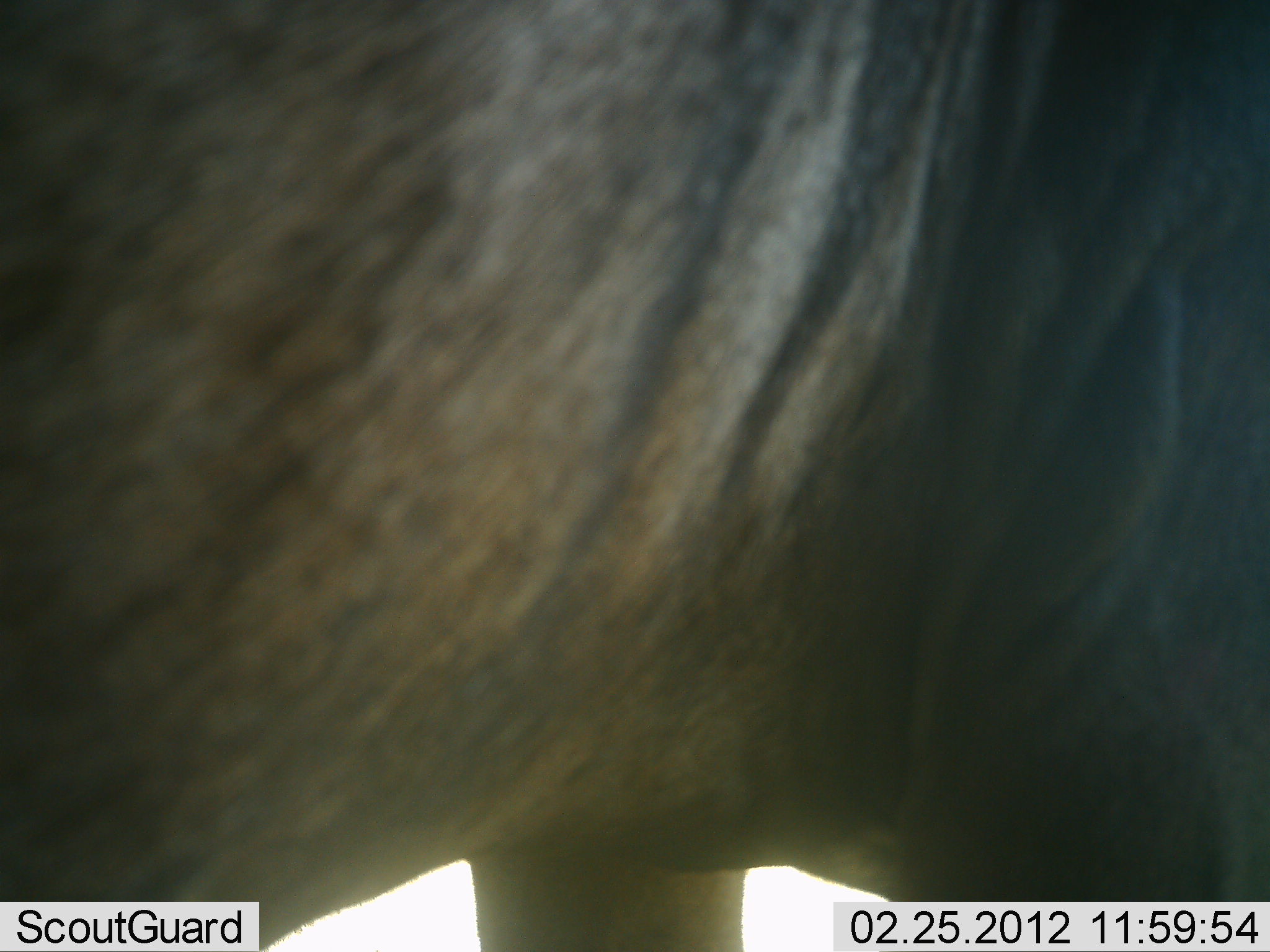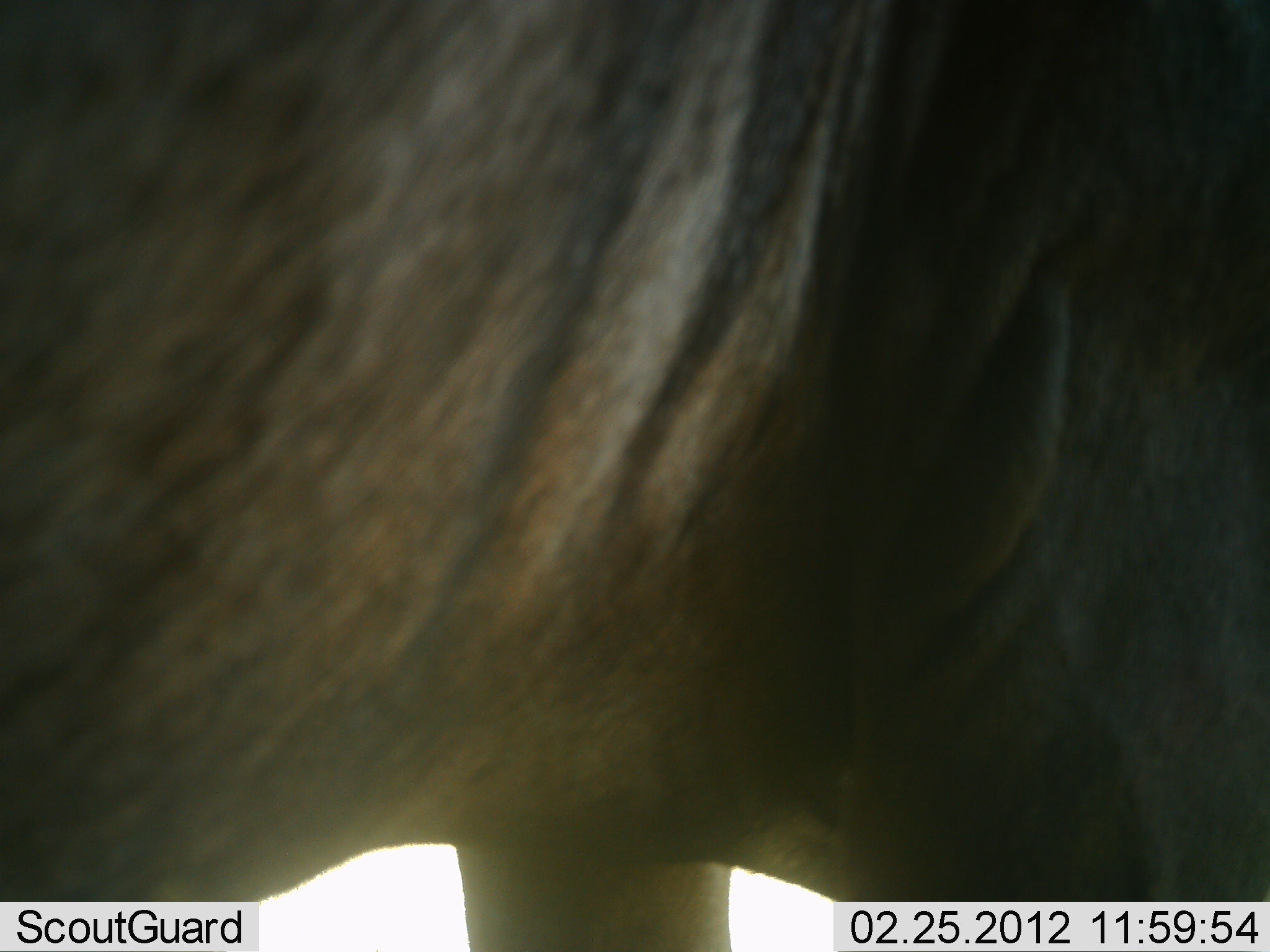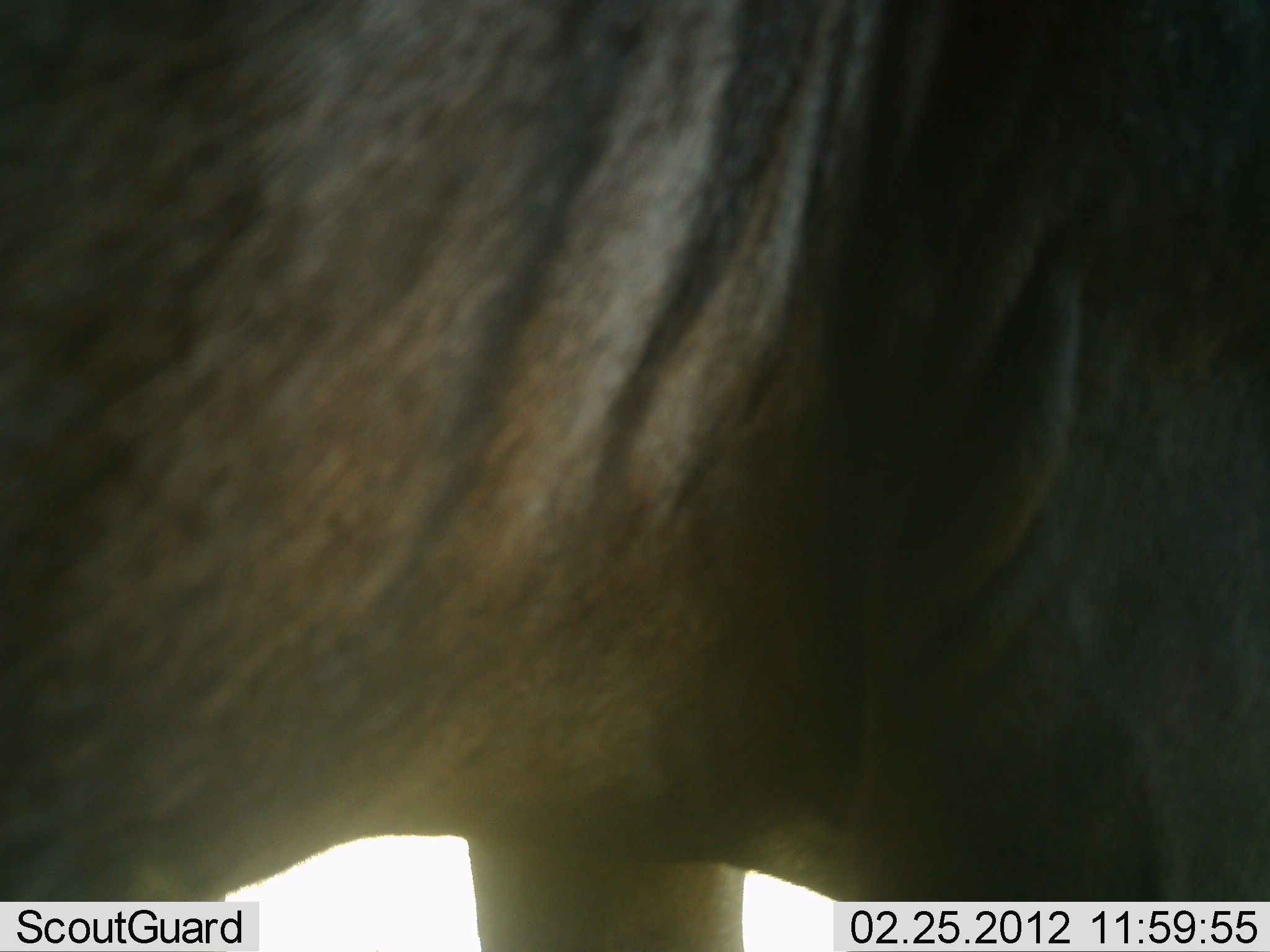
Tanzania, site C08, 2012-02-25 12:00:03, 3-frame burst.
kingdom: Animalia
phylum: Chordata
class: Mammalia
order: Artiodactyla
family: Bovidae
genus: Connochaetes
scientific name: Connochaetes taurinus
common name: blue wildebeest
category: wildebeest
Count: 1.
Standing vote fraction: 100%.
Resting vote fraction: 0%.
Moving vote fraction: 0%.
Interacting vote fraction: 0%.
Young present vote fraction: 0%.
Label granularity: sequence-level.